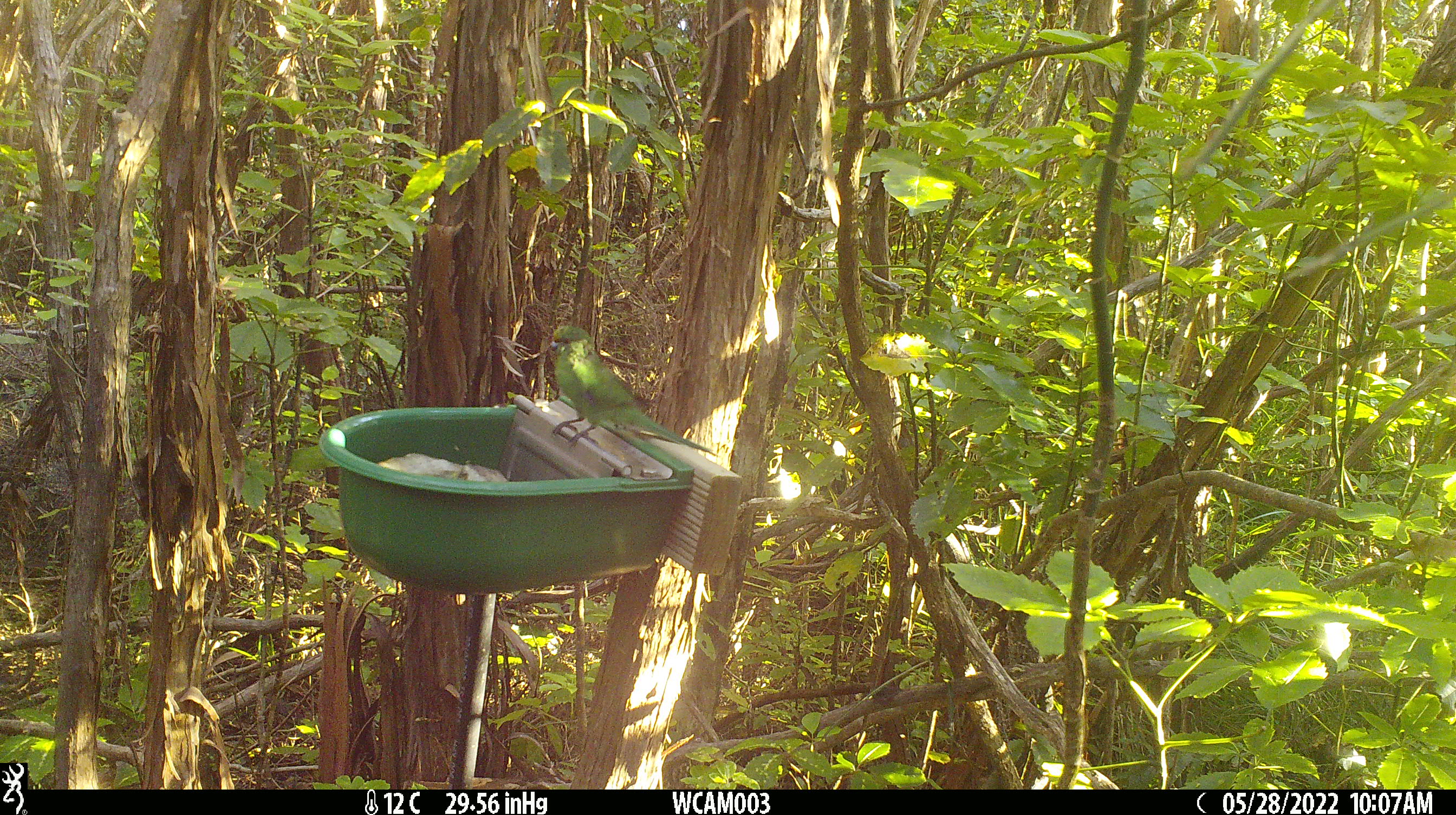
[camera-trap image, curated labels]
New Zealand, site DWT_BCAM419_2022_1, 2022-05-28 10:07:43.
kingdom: Animalia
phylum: Chordata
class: Aves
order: Psittaciformes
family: Psittaculidae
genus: Cyanoramphus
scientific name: Cyanoramphus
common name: parakeet